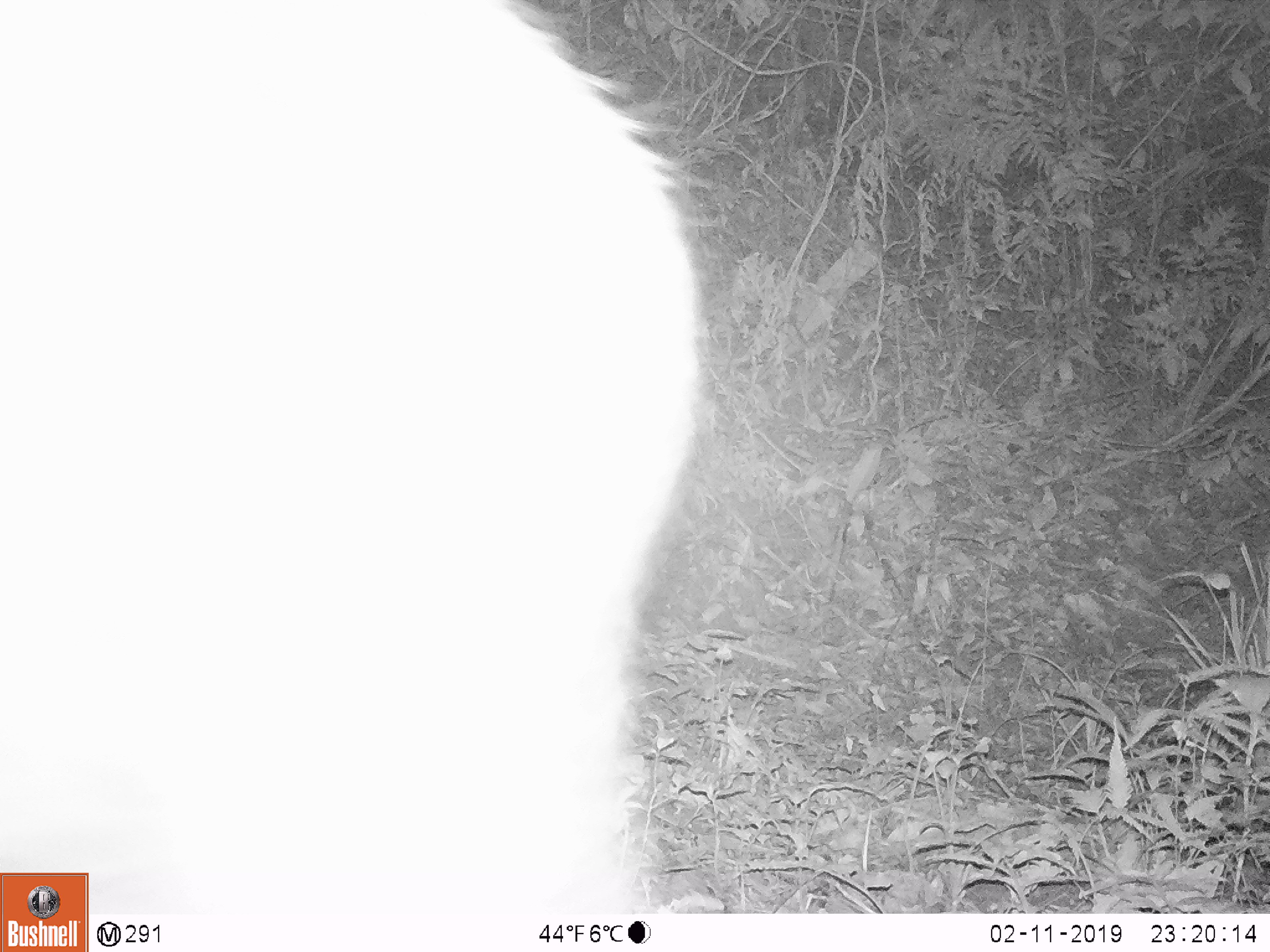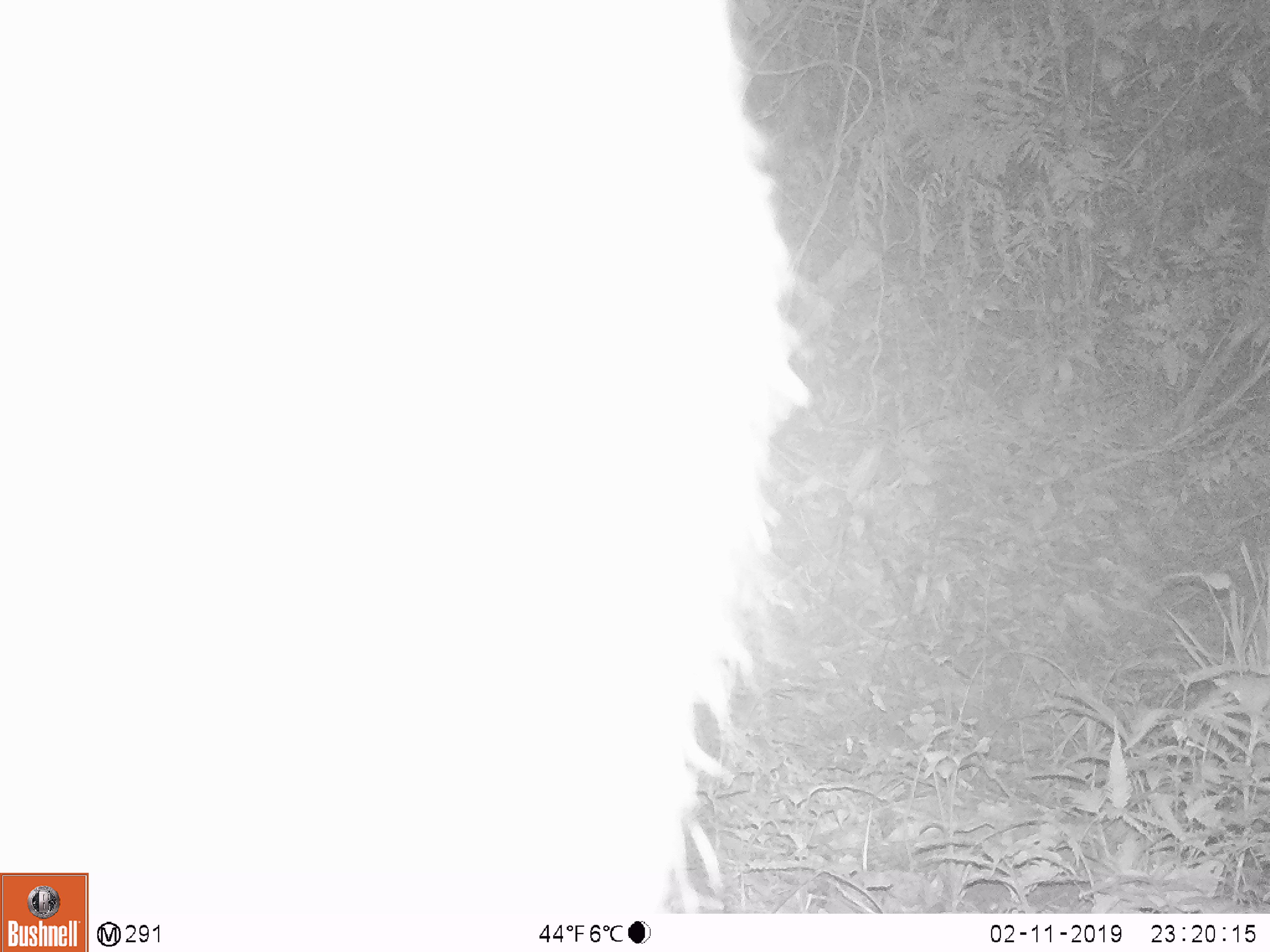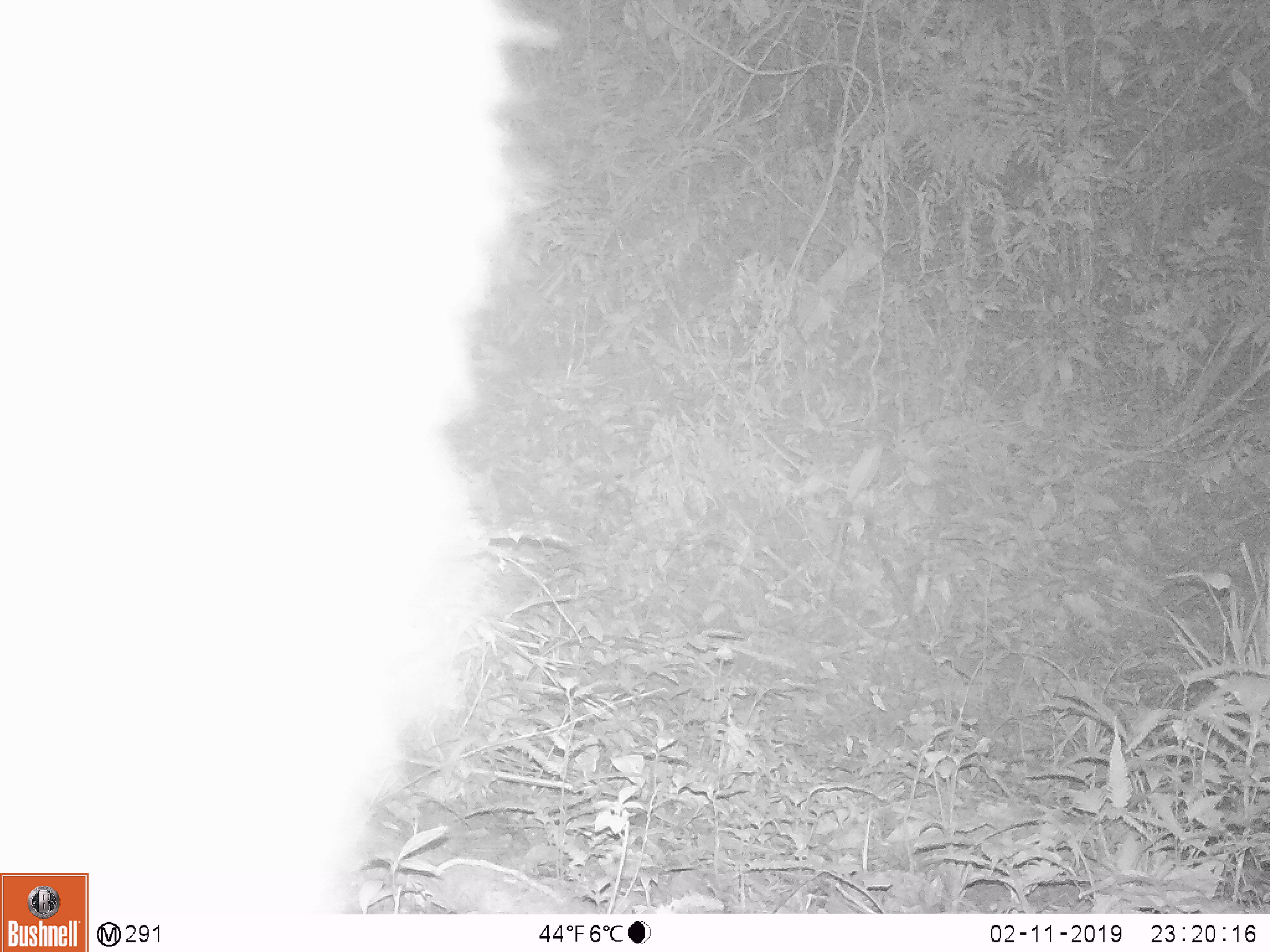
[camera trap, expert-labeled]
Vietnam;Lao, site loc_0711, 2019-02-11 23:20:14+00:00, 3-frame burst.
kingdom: Animalia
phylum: Chordata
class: Mammalia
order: Artiodactyla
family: Bovidae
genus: Capricornis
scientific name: Capricornis sumatraensis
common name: chinese serow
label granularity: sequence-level